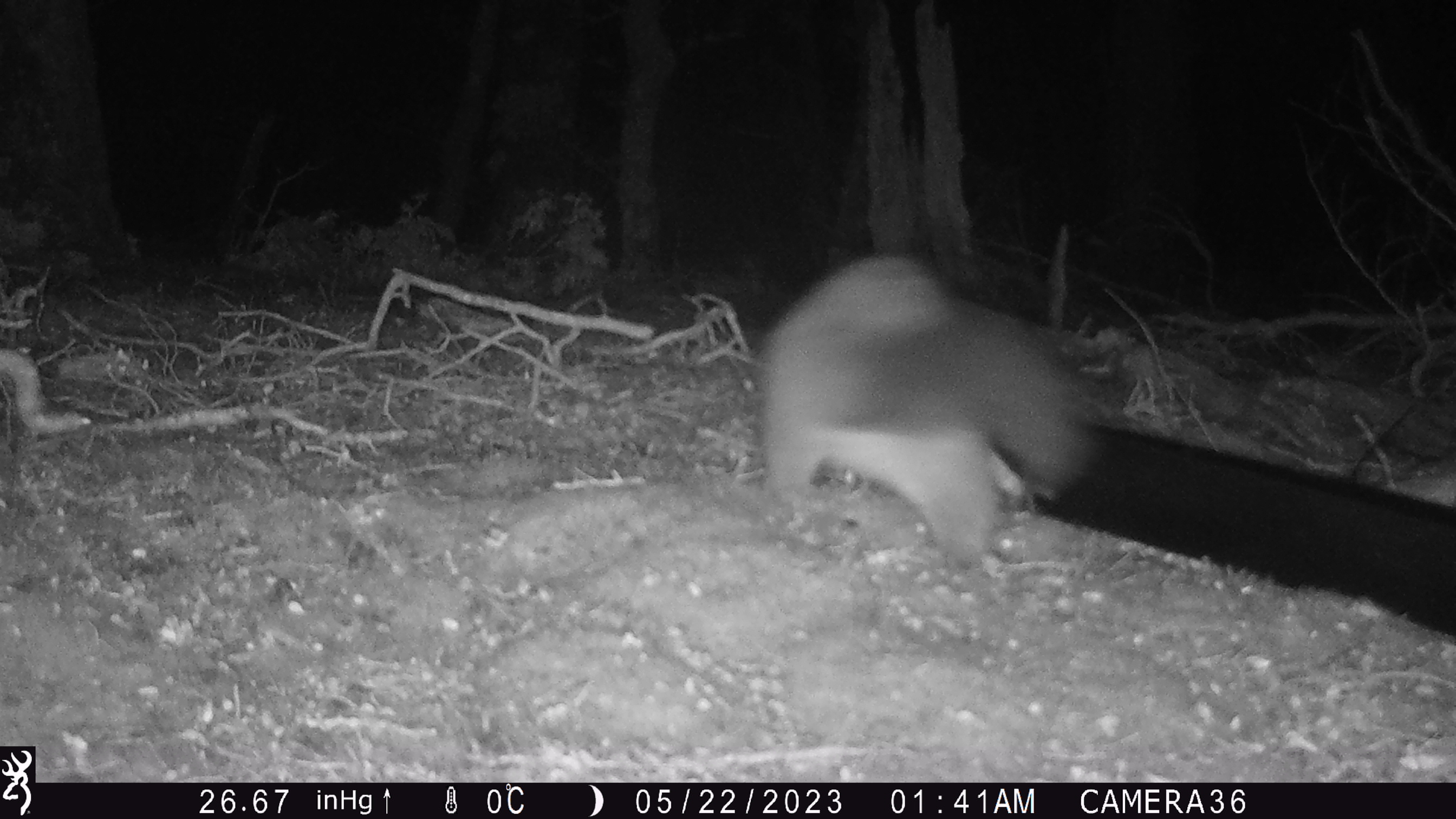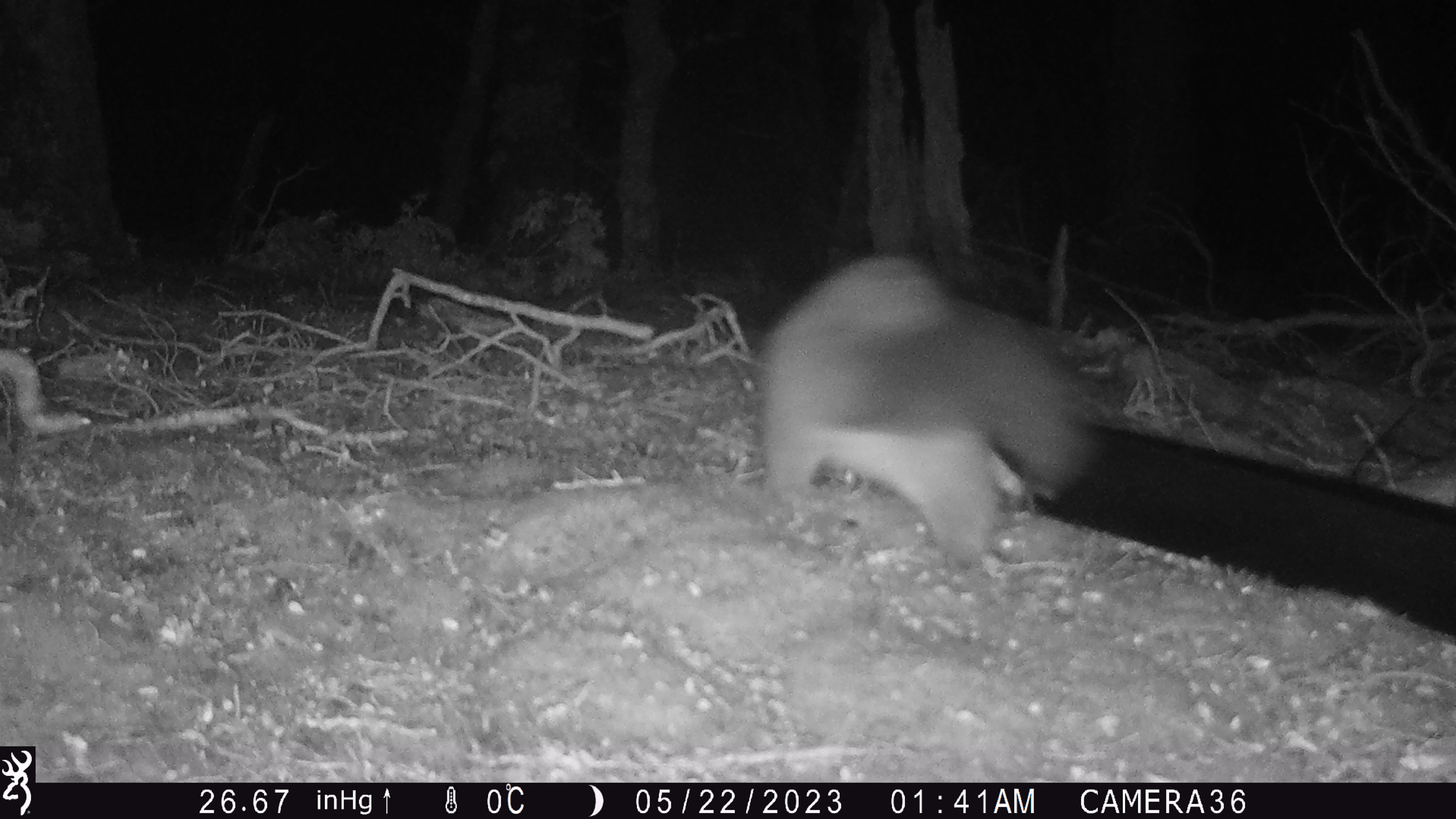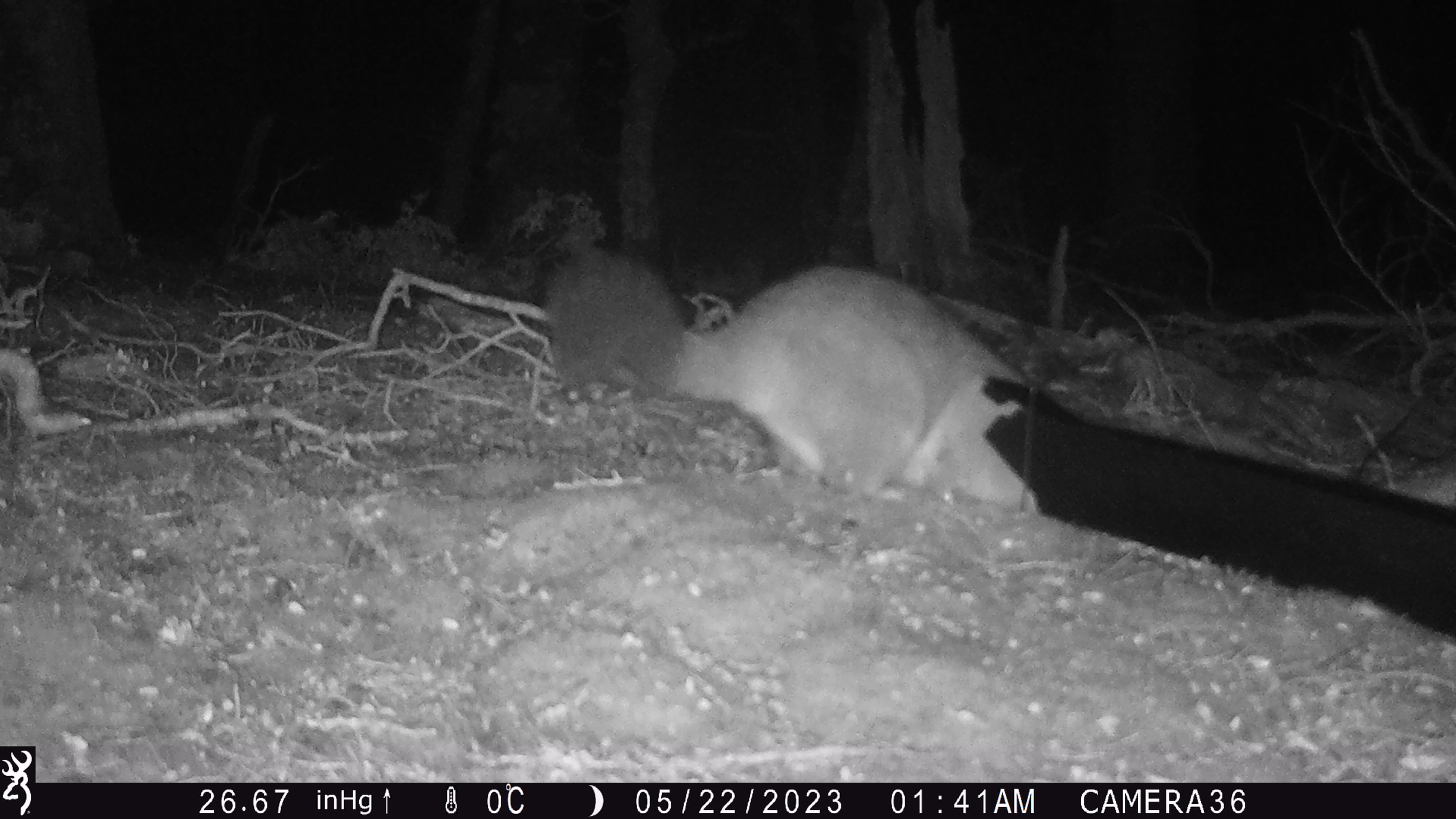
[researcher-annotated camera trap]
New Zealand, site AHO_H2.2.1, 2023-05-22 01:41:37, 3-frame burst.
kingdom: Animalia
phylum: Chordata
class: Mammalia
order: Diprotodontia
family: Phalangeridae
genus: Trichosurus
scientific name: Trichosurus vulpecula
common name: common brushtail possum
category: possum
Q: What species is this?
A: Possum (common brushtail possum) (Trichosurus vulpecula).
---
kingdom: Animalia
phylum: Chordata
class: Mammalia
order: Carnivora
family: Mustelidae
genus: Mustela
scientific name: Mustela erminea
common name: stoat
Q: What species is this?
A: Stoat (Mustela erminea).